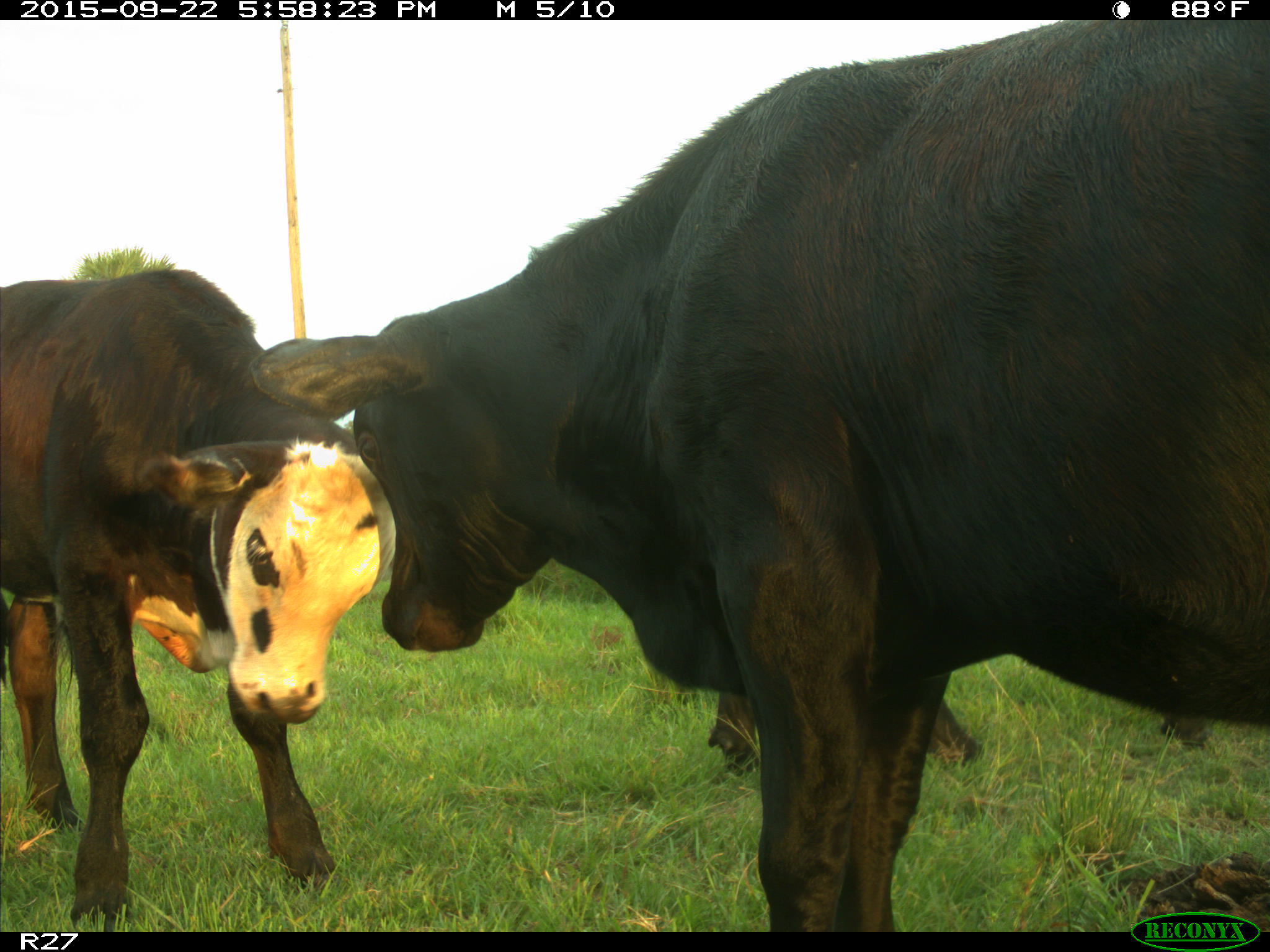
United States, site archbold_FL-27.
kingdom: Animalia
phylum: Chordata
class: Mammalia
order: Artiodactyla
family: Bovidae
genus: Bos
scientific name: Bos taurus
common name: domestic cow